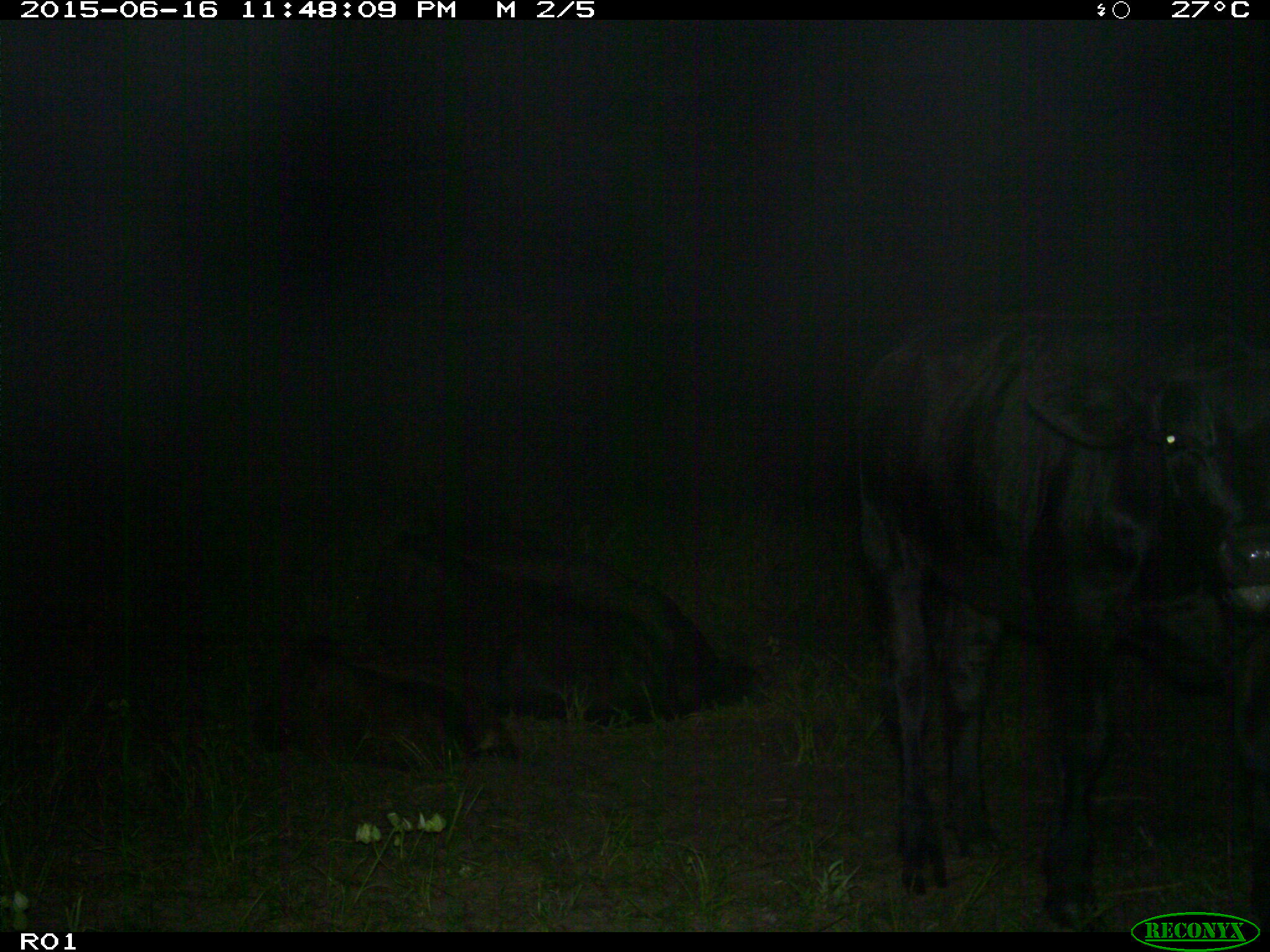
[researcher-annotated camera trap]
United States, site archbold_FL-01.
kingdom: Animalia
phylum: Chordata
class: Mammalia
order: Artiodactyla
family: Bovidae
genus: Bos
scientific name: Bos taurus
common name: domestic cow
Bos taurus (domestic cow).